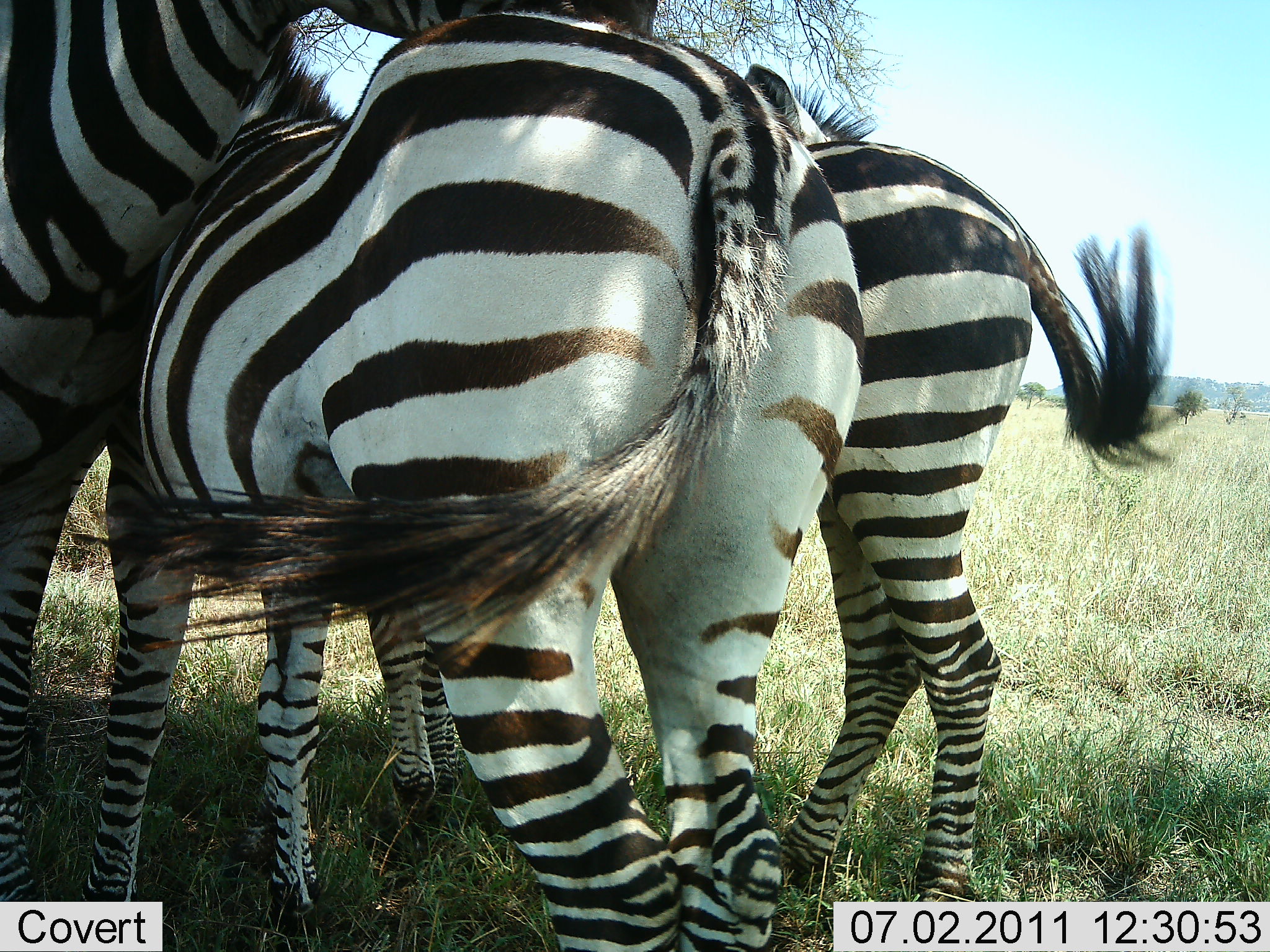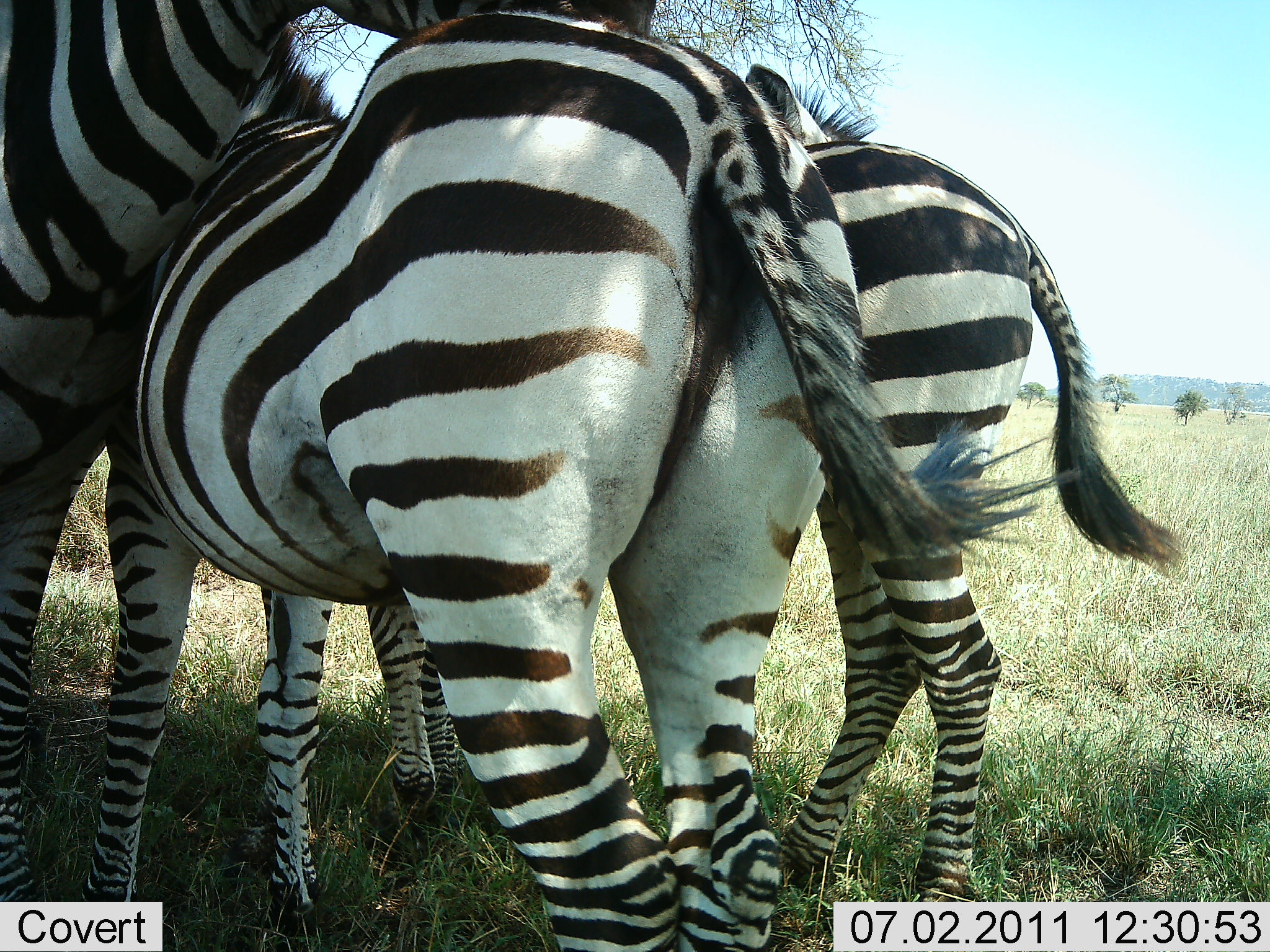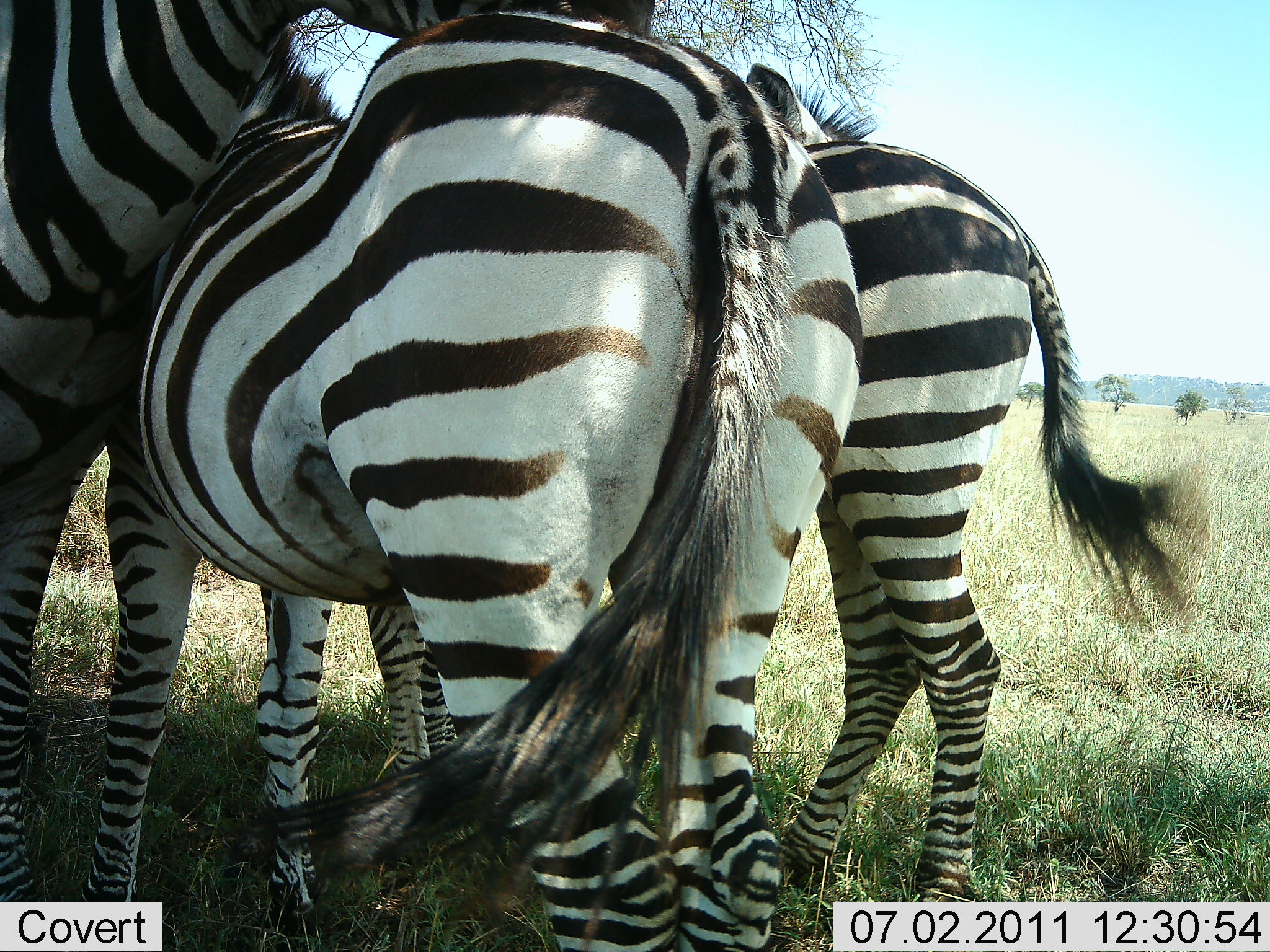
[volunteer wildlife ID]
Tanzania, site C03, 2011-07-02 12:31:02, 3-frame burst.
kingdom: Animalia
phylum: Chordata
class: Mammalia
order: Perissodactyla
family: Equidae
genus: Equus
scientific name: Equus quagga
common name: plains zebra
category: zebra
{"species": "zebra (plains zebra) (Equus quagga)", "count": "3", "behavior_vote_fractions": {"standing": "83%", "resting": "8%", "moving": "0%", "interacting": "33%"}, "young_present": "0%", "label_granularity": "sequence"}